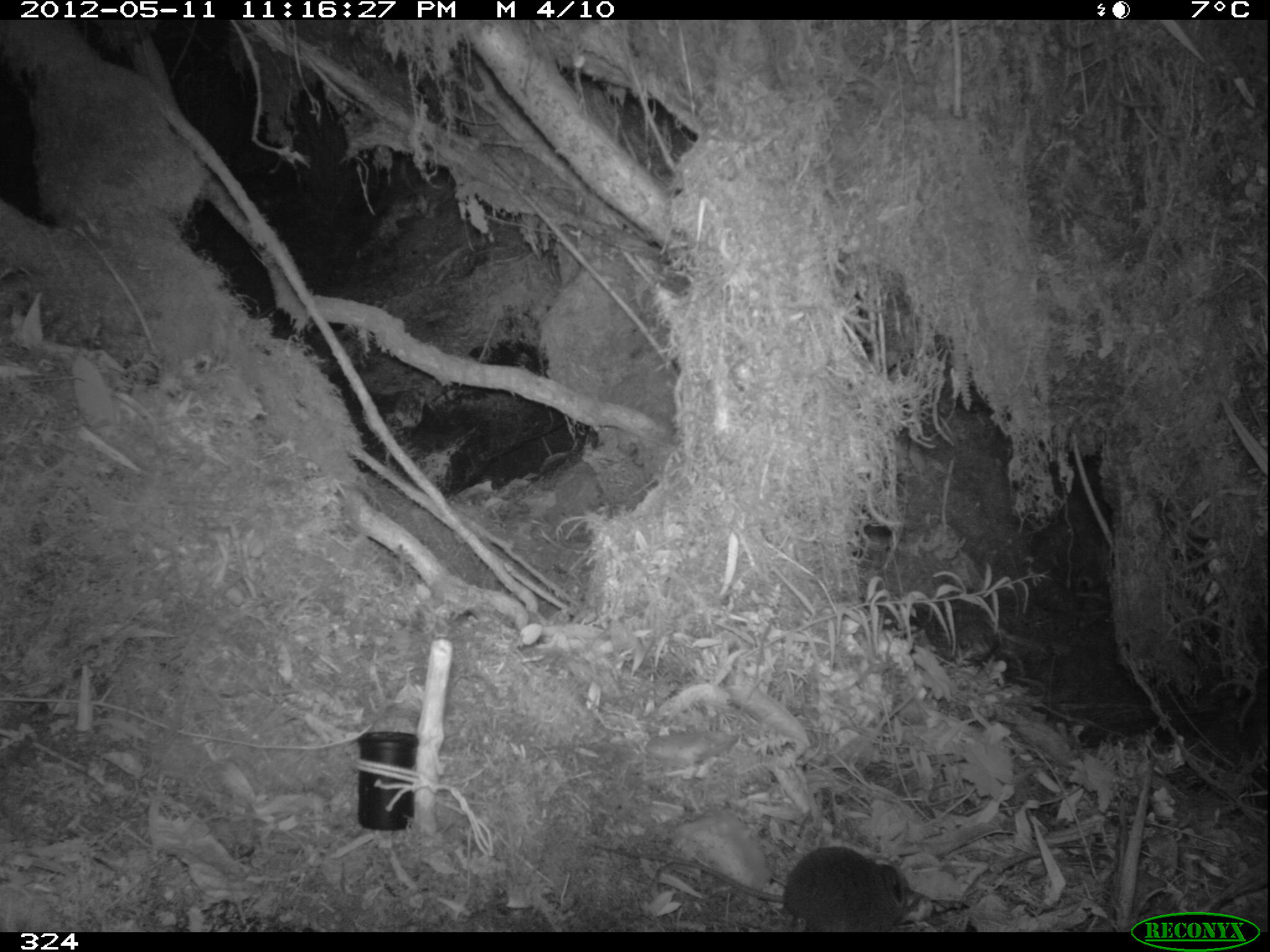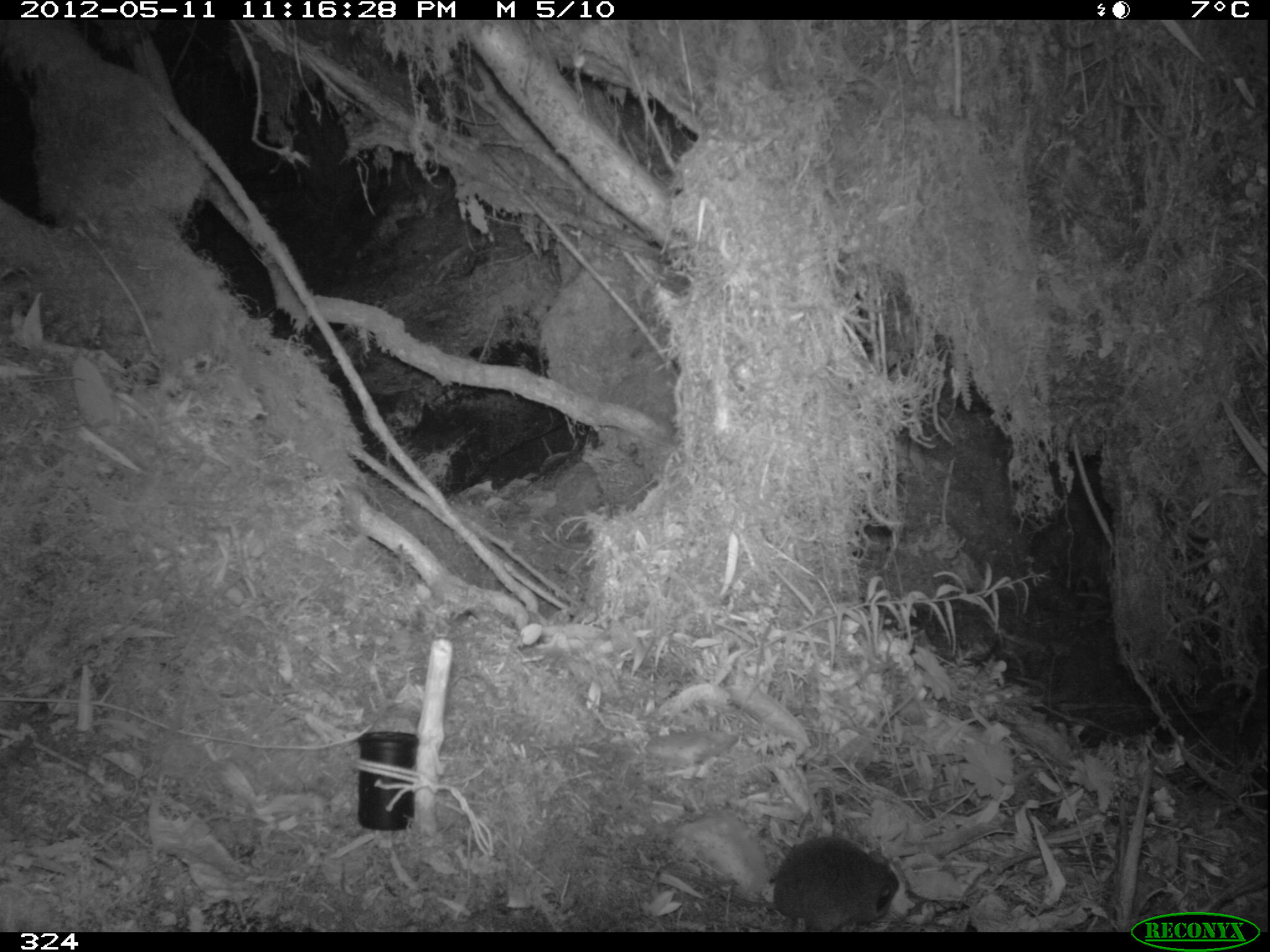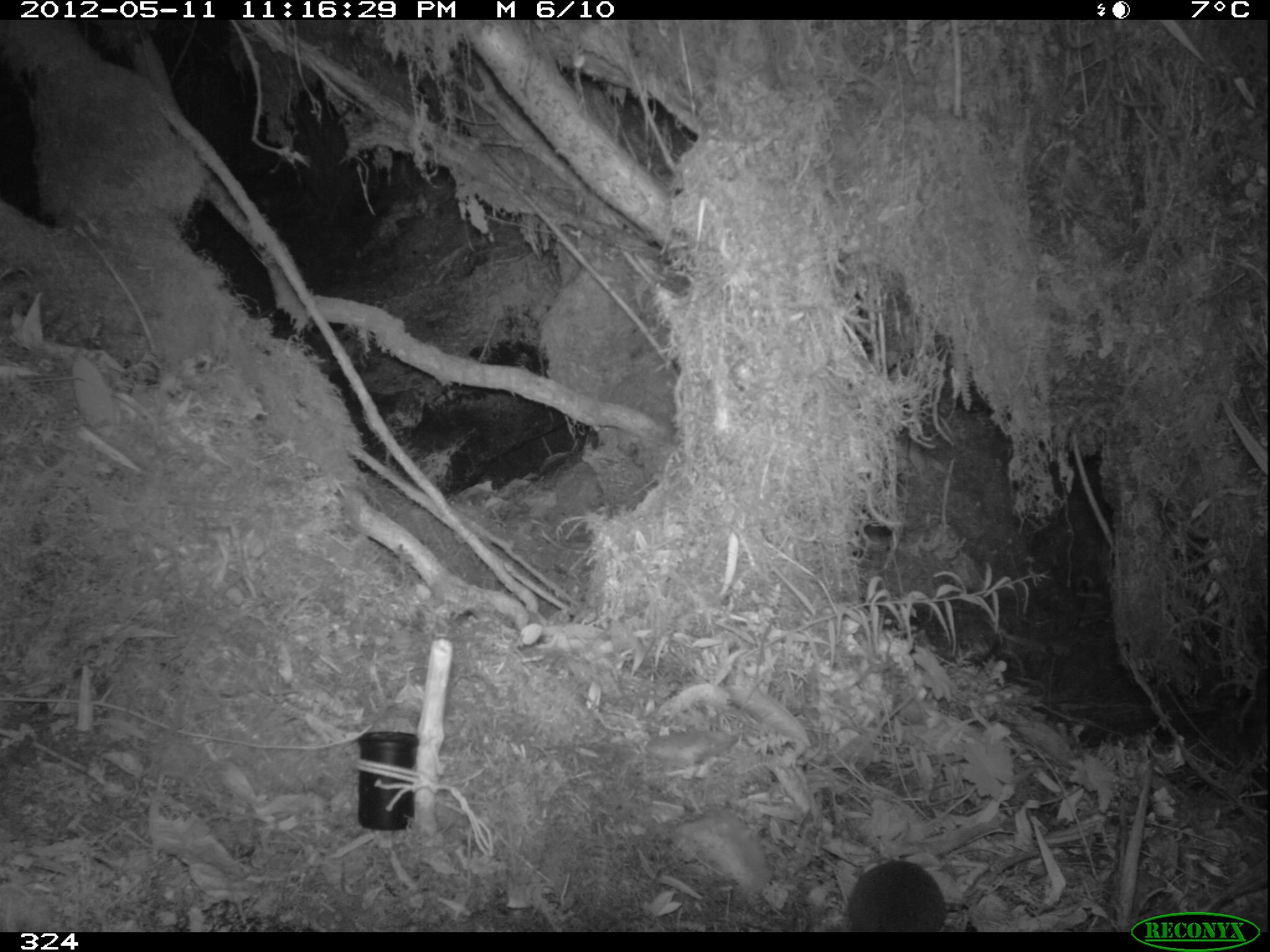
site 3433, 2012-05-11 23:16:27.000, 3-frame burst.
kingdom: Animalia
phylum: Chordata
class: Mammalia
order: Rodentia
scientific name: Rodentia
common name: rodents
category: unknown rodent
Unknown rodent (rodents) (Rodentia).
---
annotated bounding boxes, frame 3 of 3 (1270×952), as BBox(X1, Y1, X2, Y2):
unknown rodent: BBox(847, 860, 946, 931)